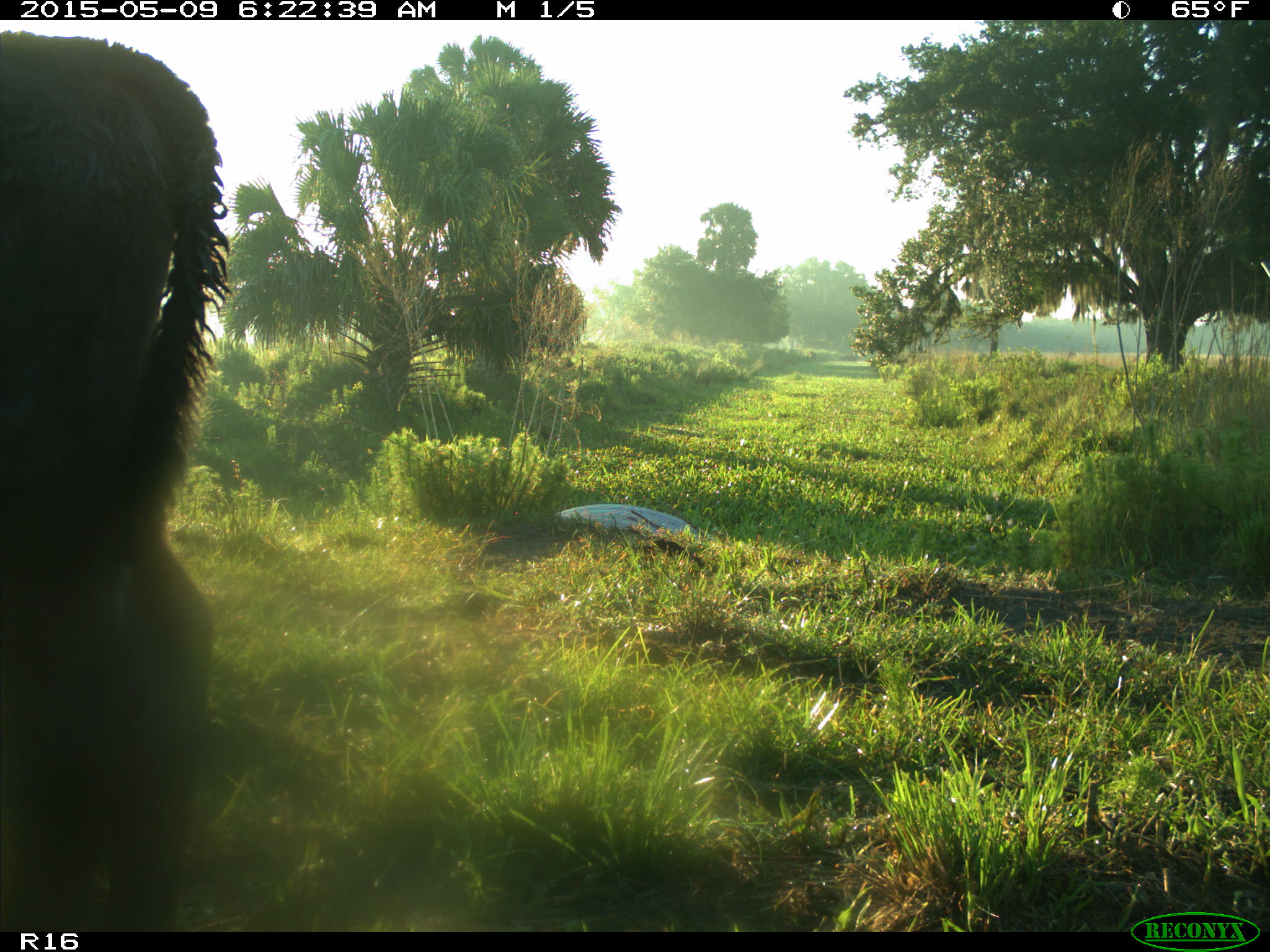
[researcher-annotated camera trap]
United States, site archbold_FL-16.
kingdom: Animalia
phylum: Chordata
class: Mammalia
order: Artiodactyla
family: Bovidae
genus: Bos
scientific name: Bos taurus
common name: domestic cow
Bos taurus (domestic cow).